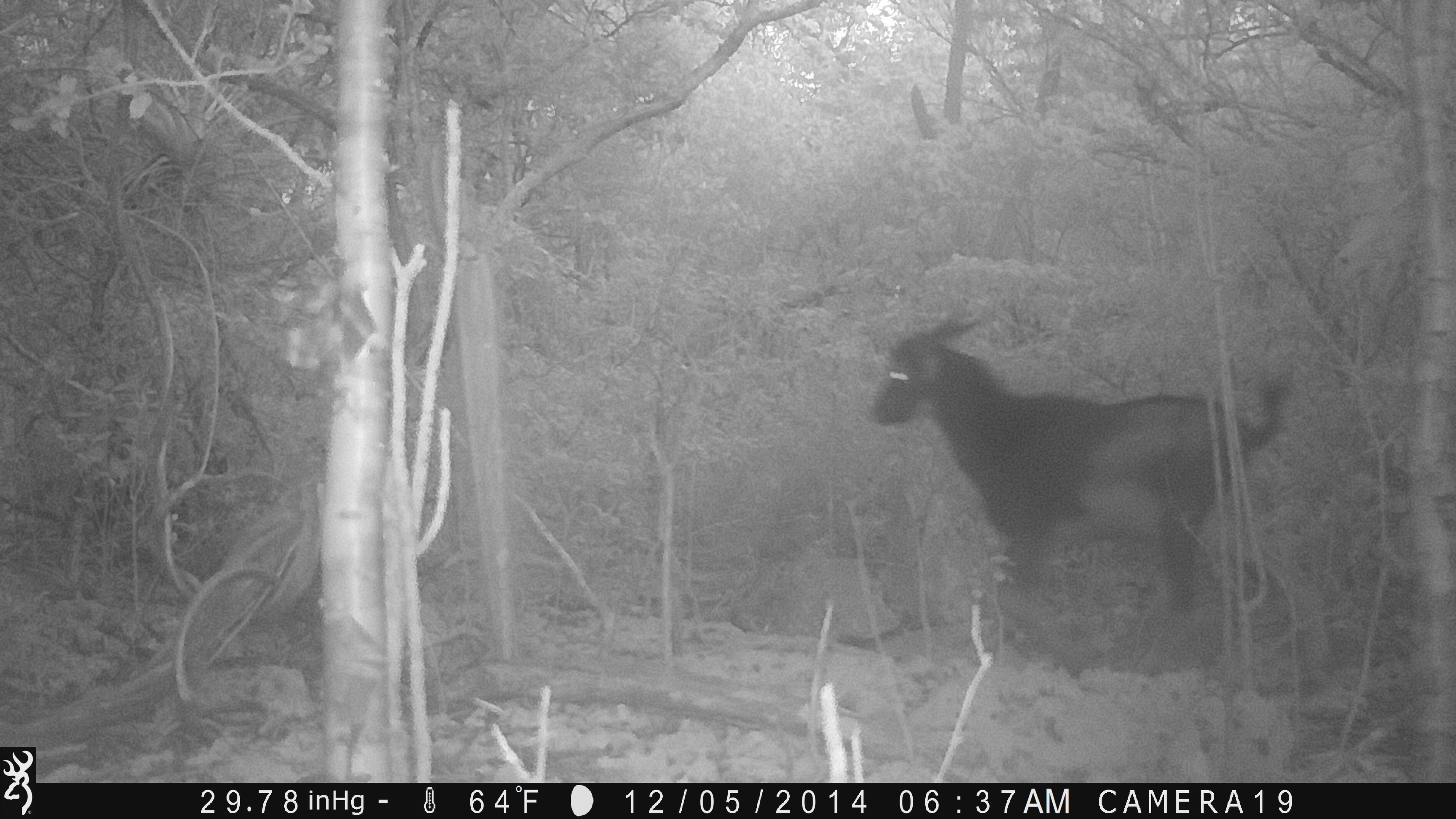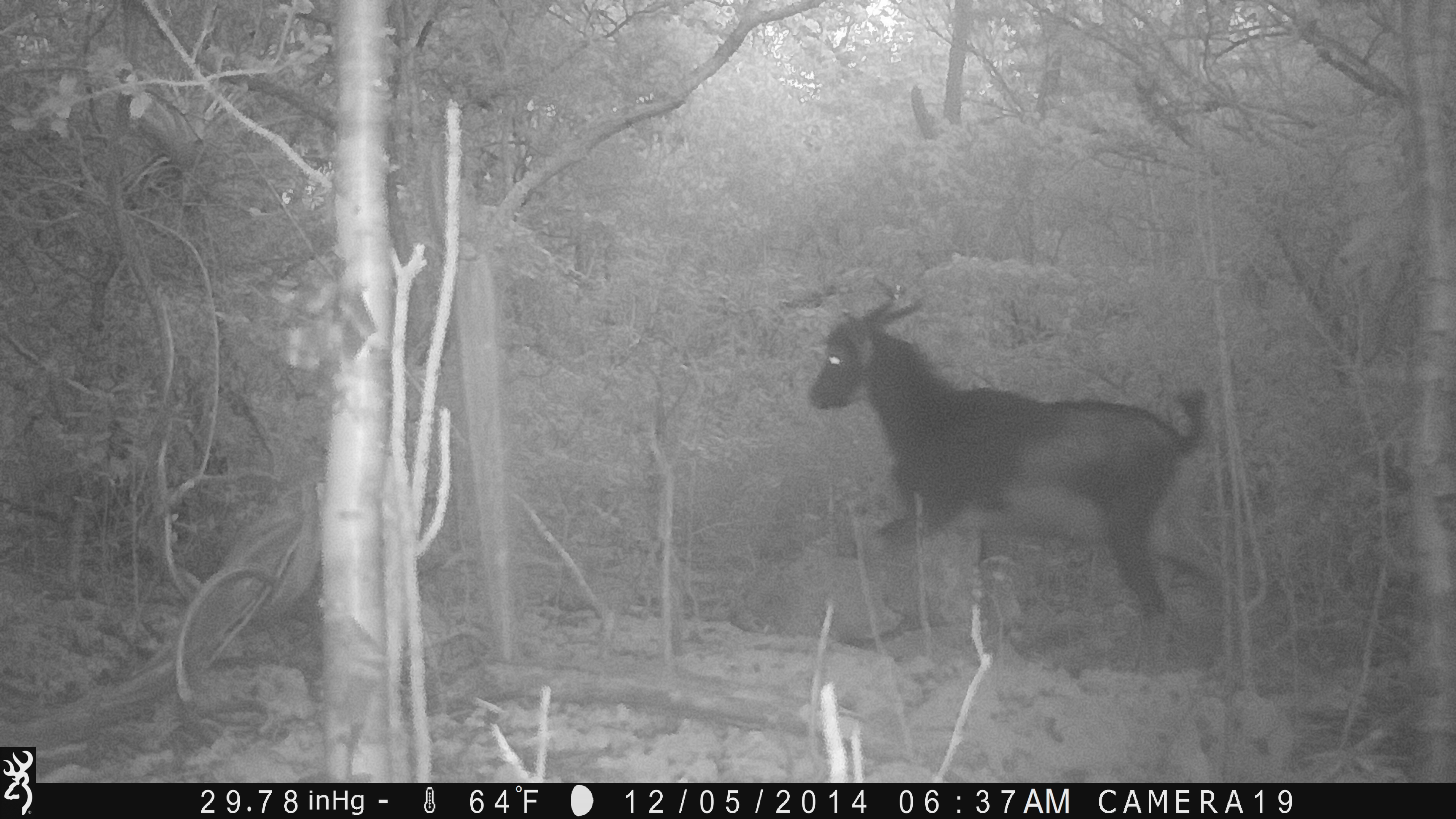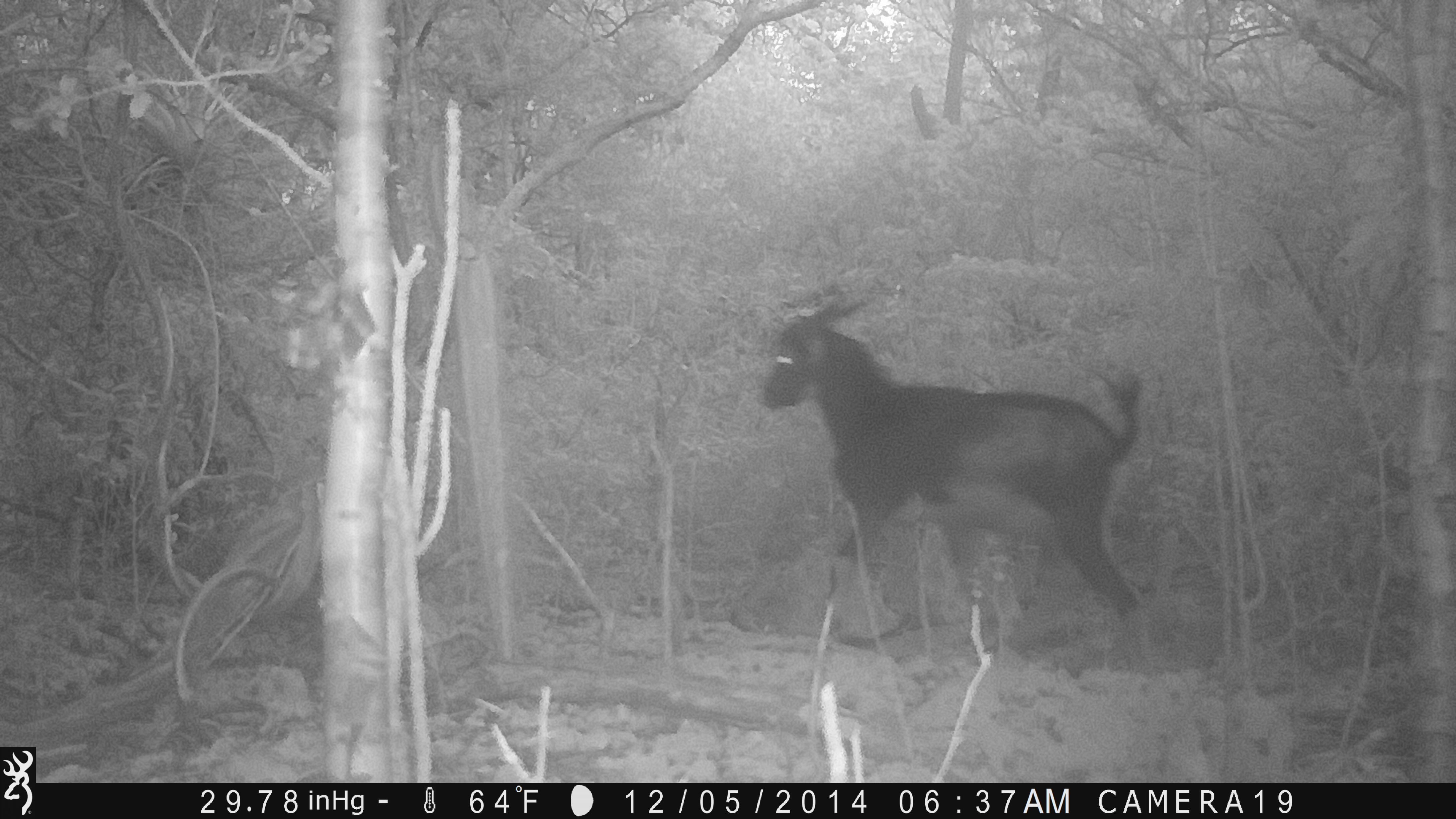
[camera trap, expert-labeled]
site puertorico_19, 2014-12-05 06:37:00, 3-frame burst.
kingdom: Animalia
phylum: Chordata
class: Mammalia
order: Artiodactyla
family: Bovidae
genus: Capra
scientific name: Capra hircus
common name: goat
Goat (Capra hircus).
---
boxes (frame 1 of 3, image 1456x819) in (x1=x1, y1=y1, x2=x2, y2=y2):
goat: (x1=863, y1=314, x2=1296, y2=638)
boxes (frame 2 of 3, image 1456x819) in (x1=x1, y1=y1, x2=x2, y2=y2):
goat: (x1=801, y1=293, x2=1213, y2=639)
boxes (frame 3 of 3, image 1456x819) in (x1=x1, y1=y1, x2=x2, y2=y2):
goat: (x1=751, y1=302, x2=1147, y2=644)